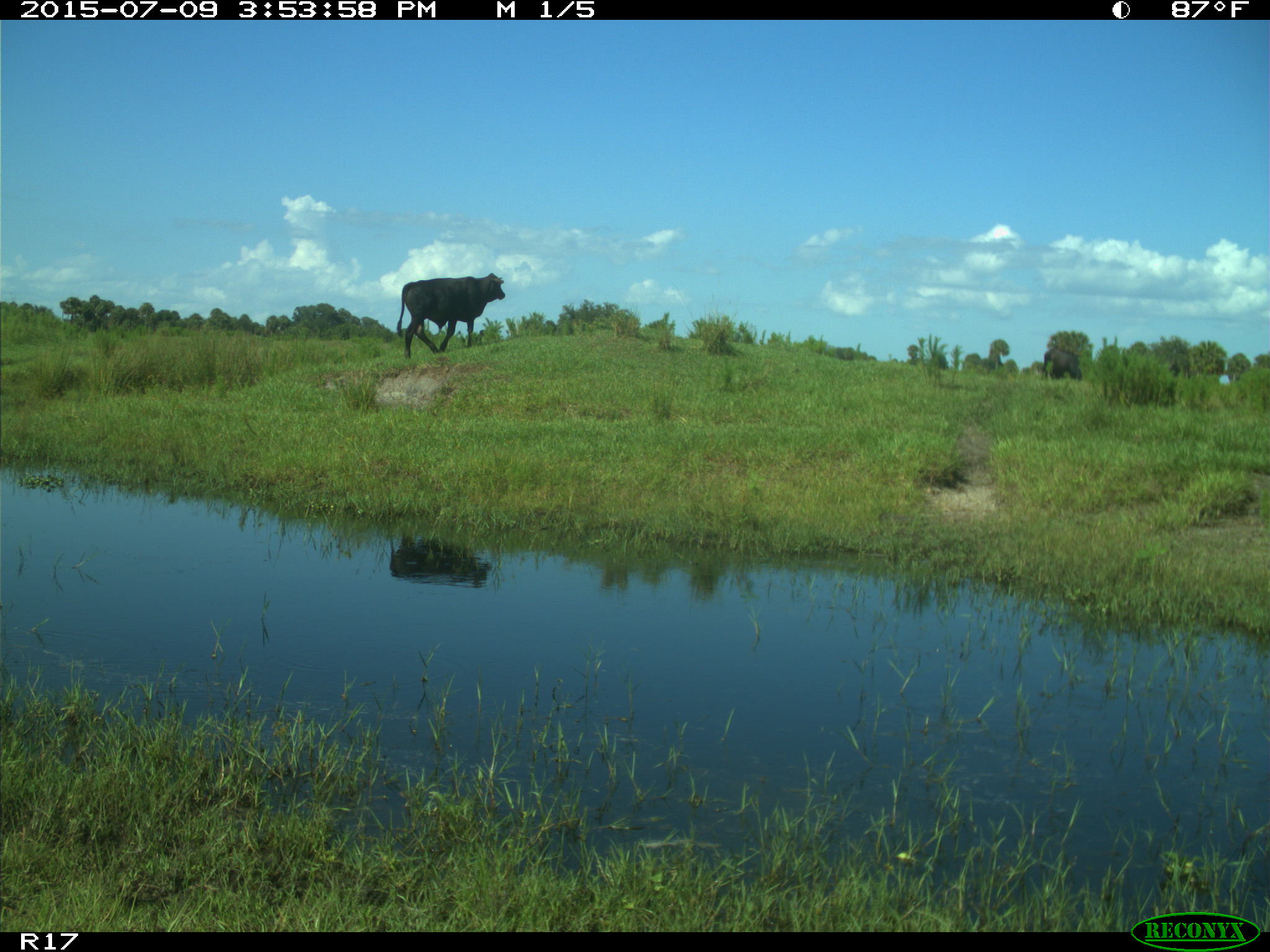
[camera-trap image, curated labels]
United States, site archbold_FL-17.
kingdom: Animalia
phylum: Chordata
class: Mammalia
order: Artiodactyla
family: Bovidae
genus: Bos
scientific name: Bos taurus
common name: domestic cow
Bos taurus (domestic cow).